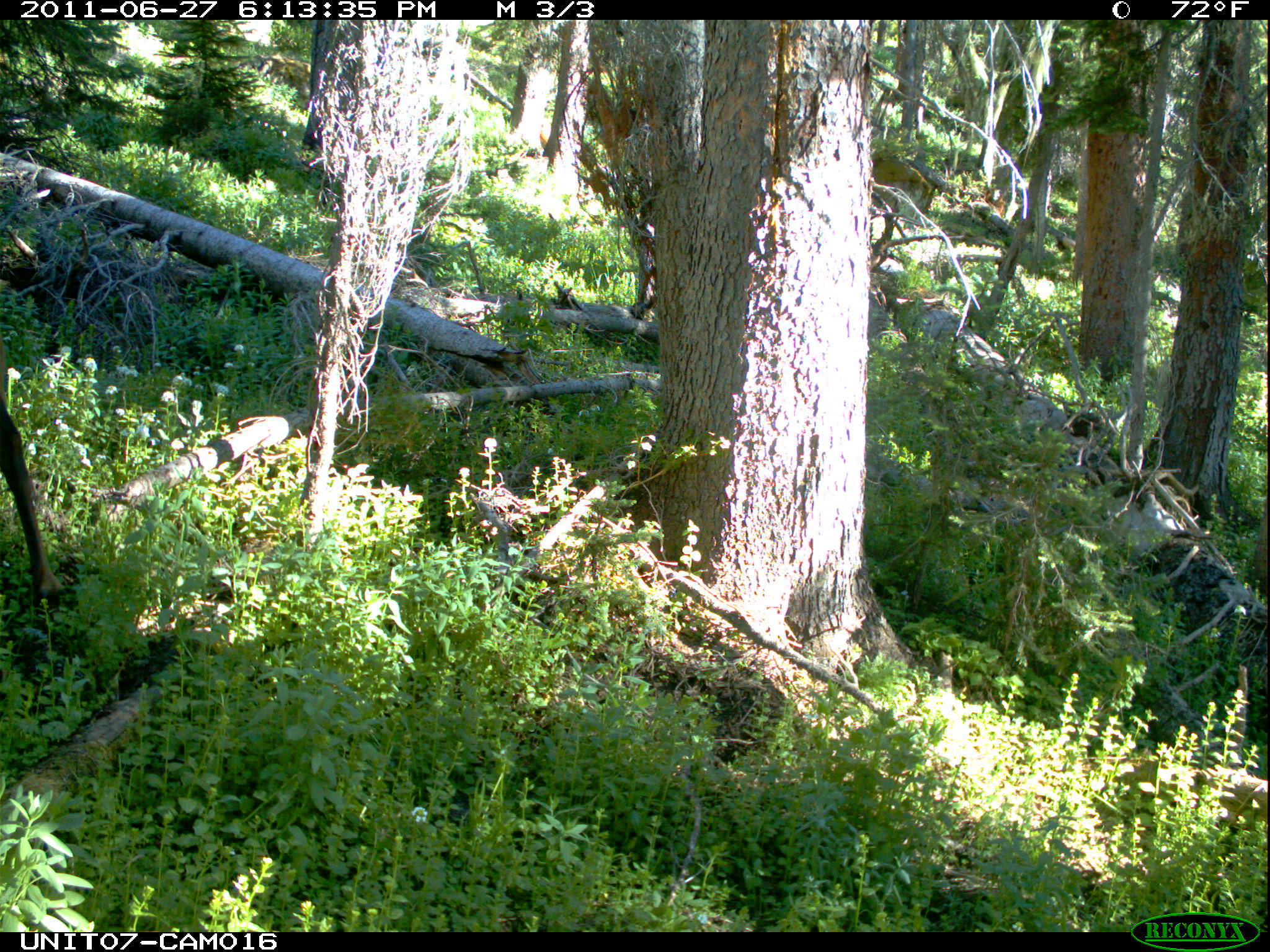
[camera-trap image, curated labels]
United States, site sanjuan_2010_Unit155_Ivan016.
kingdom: Animalia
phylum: Chordata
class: Mammalia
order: Artiodactyla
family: Cervidae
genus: Cervus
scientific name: Cervus elaphus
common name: red deer